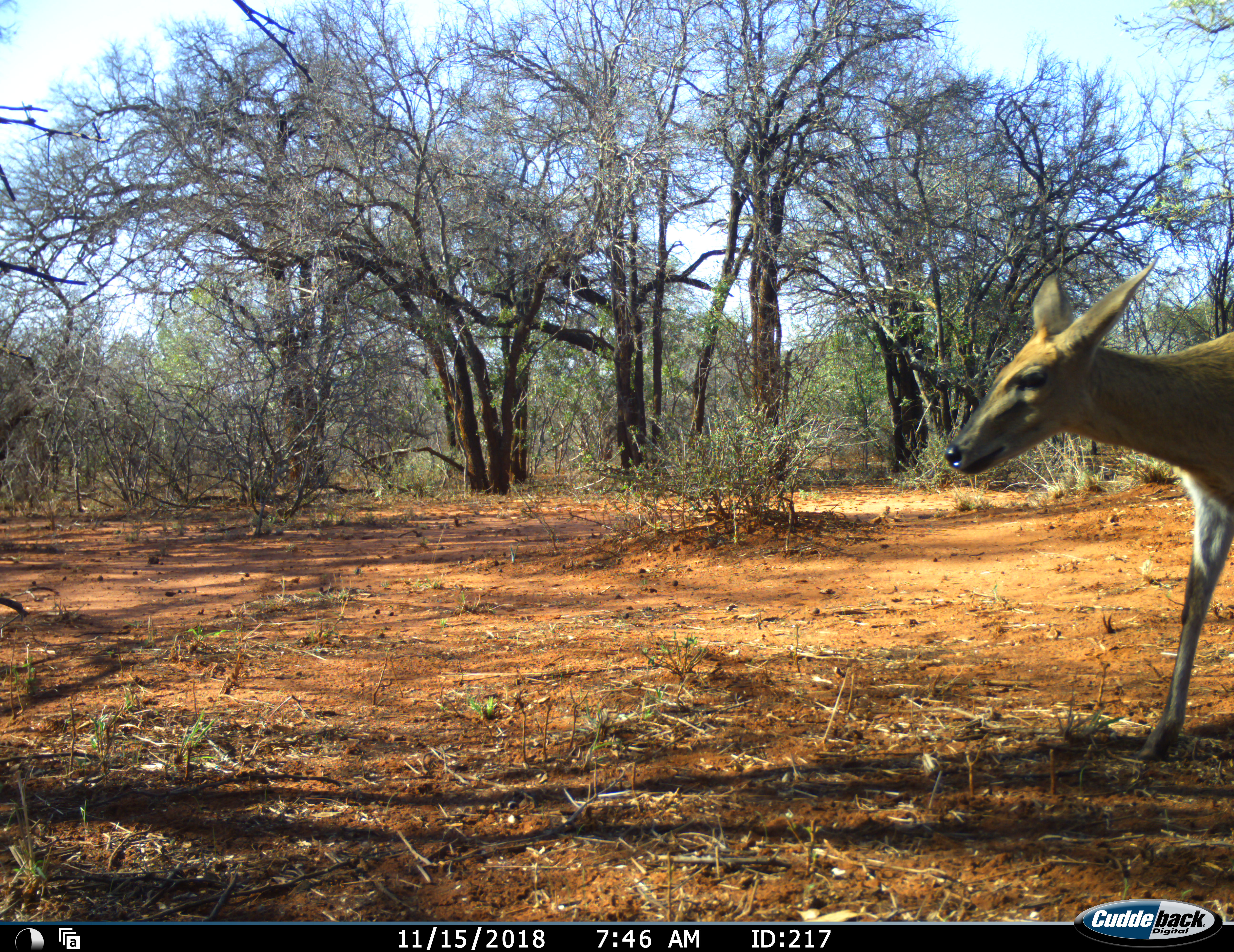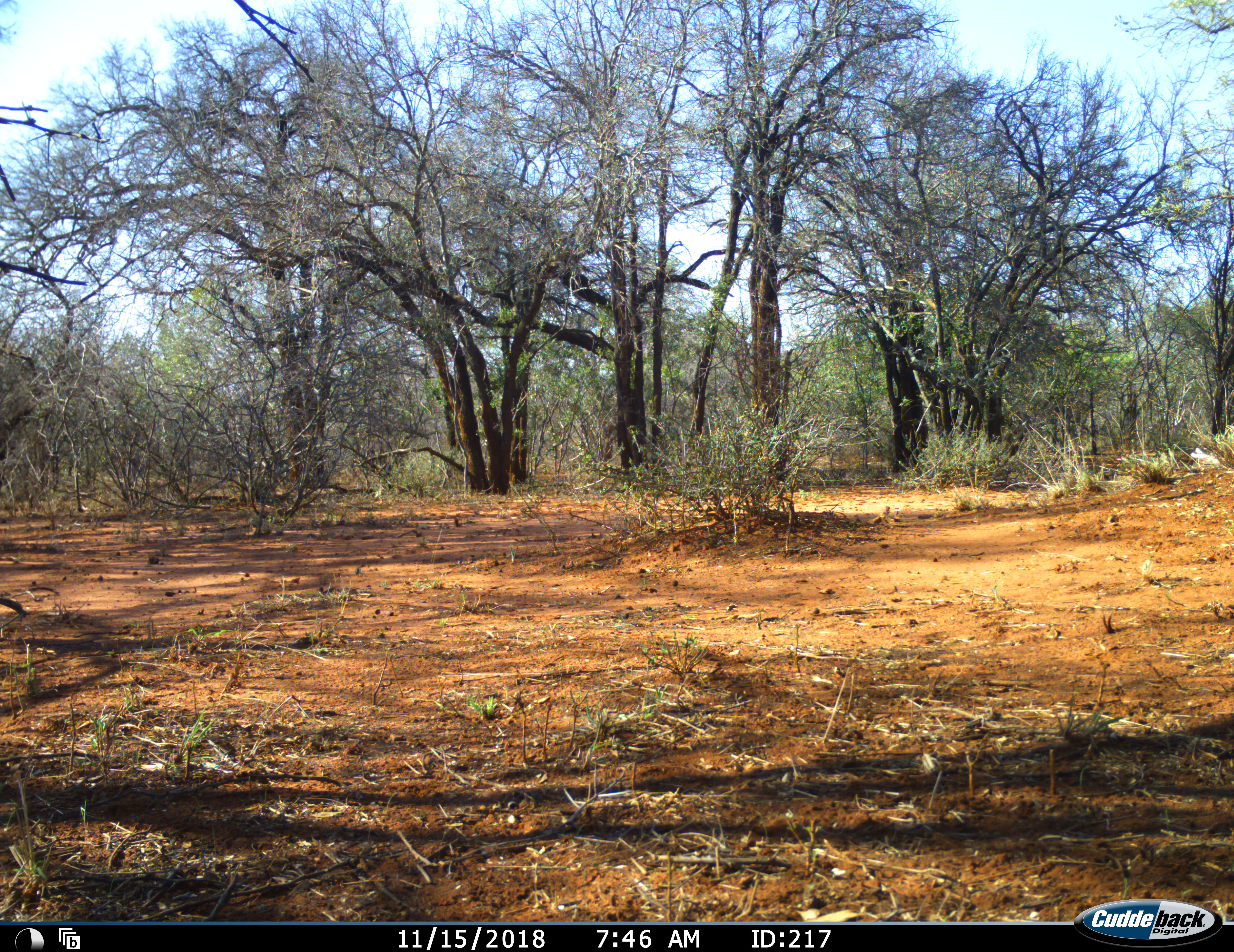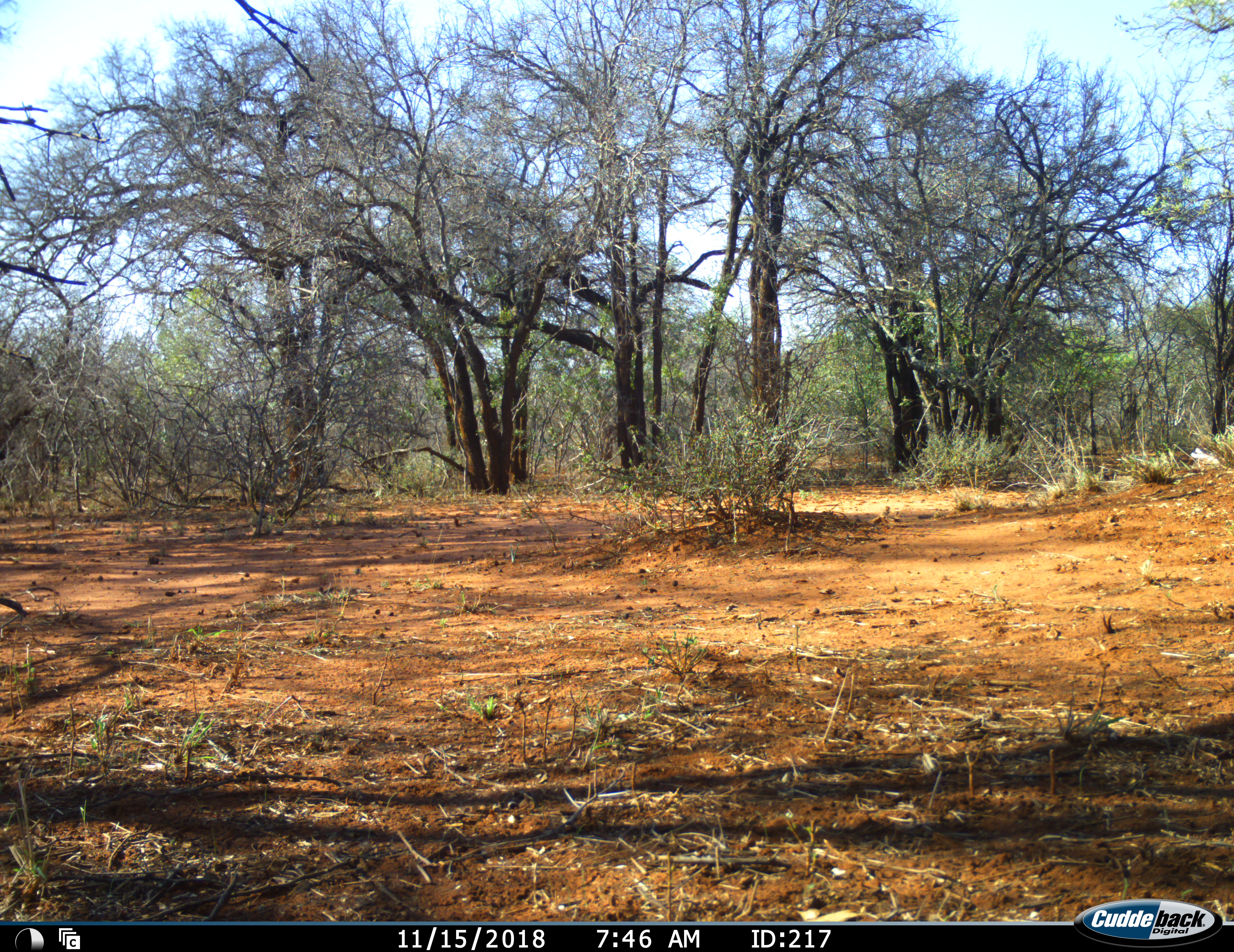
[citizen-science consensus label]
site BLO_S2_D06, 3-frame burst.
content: unidentified animal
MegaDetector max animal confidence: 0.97